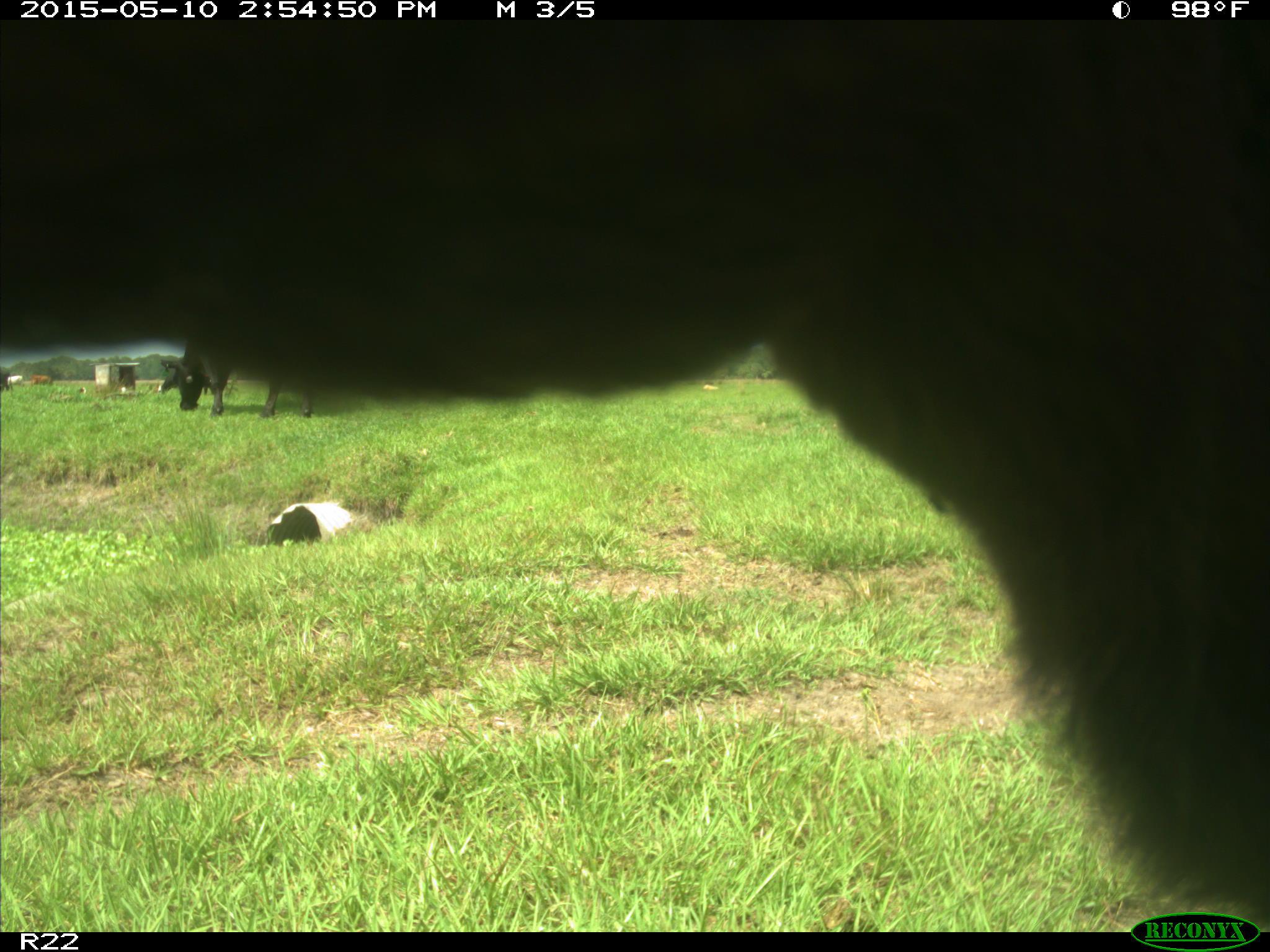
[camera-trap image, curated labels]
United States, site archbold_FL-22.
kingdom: Animalia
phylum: Chordata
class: Mammalia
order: Artiodactyla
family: Bovidae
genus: Bos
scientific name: Bos taurus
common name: domestic cow